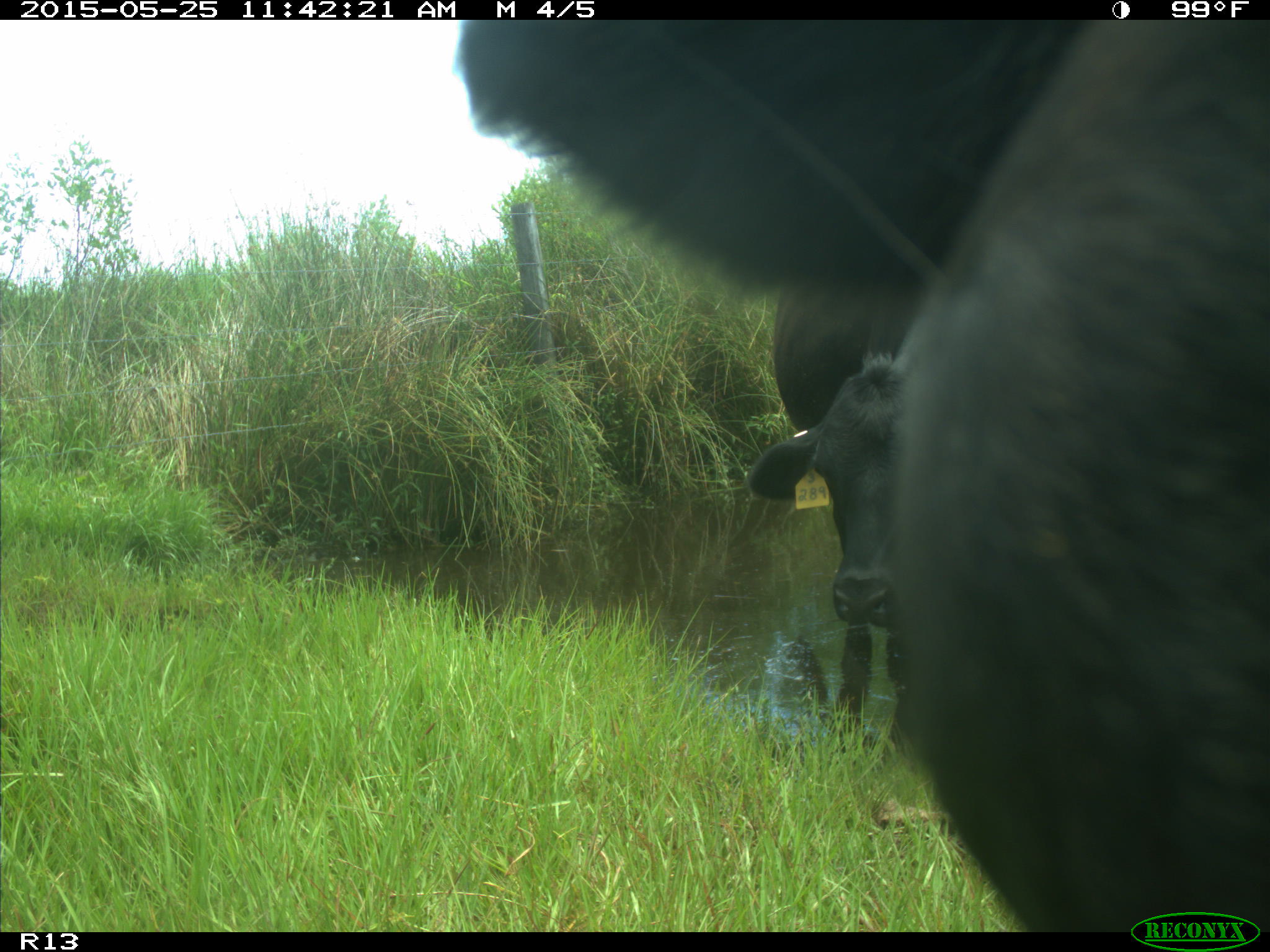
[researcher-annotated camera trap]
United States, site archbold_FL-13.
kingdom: Animalia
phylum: Chordata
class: Mammalia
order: Artiodactyla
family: Bovidae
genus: Bos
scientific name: Bos taurus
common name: domestic cow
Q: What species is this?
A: Bos taurus (domestic cow).